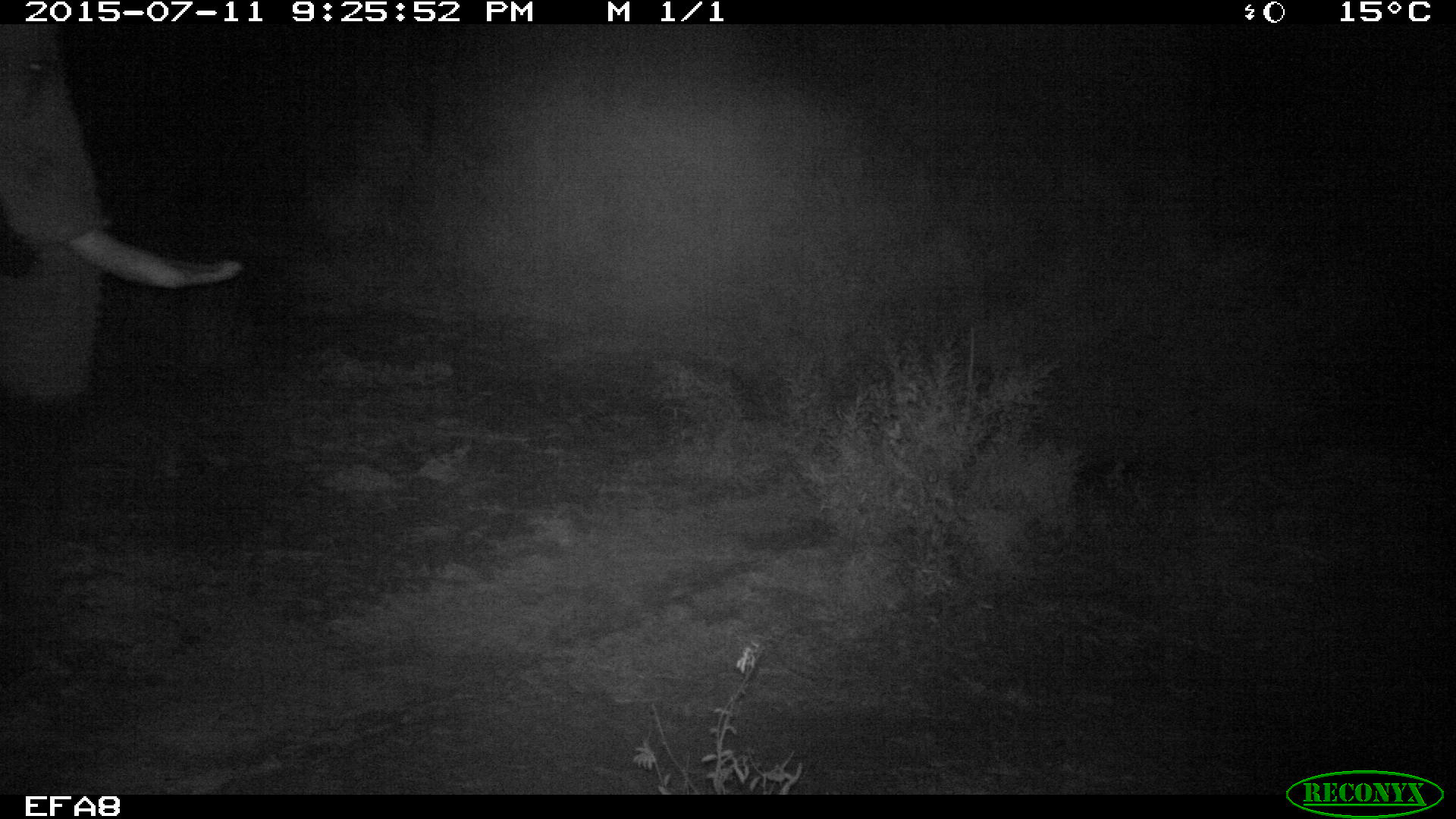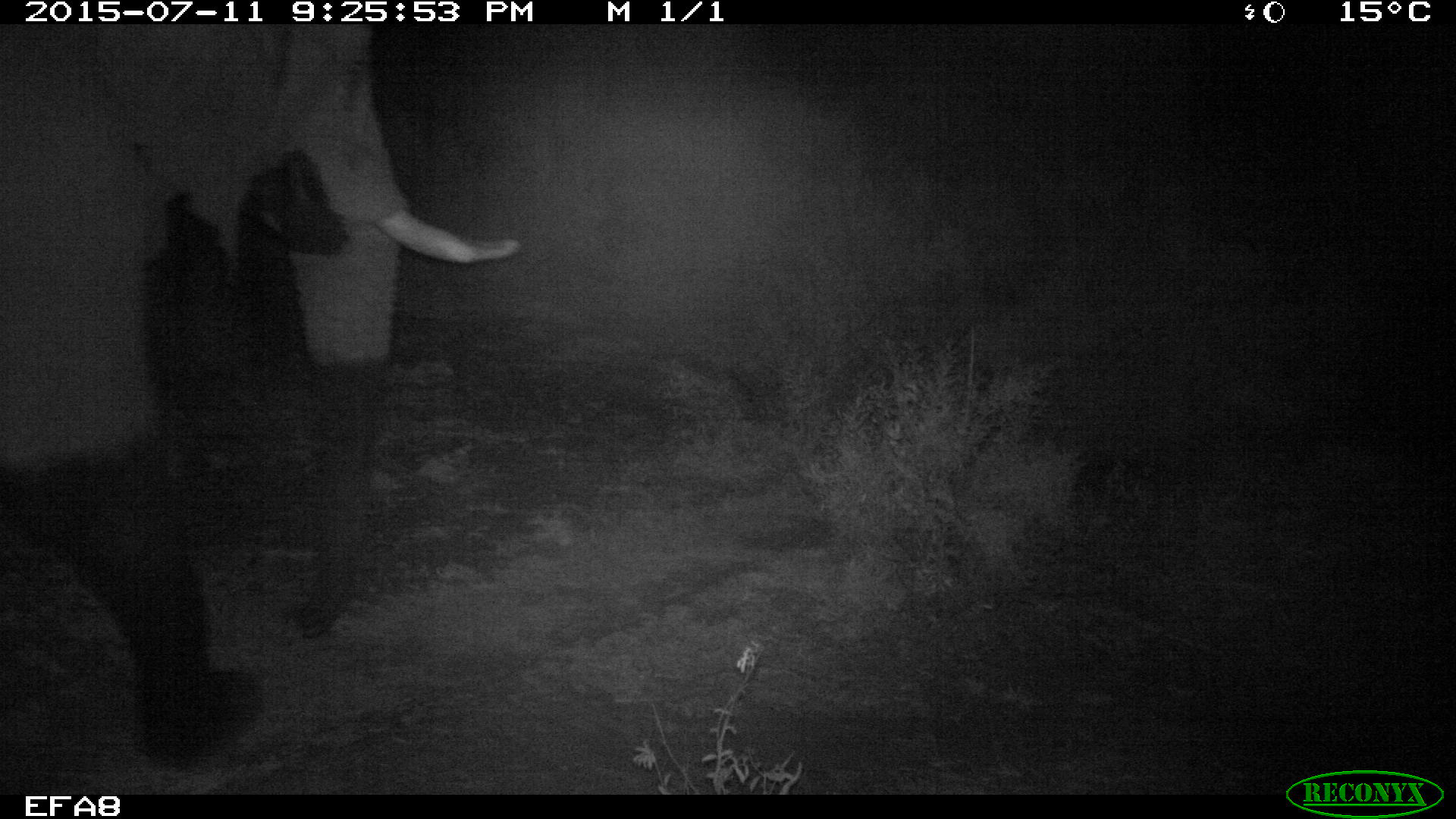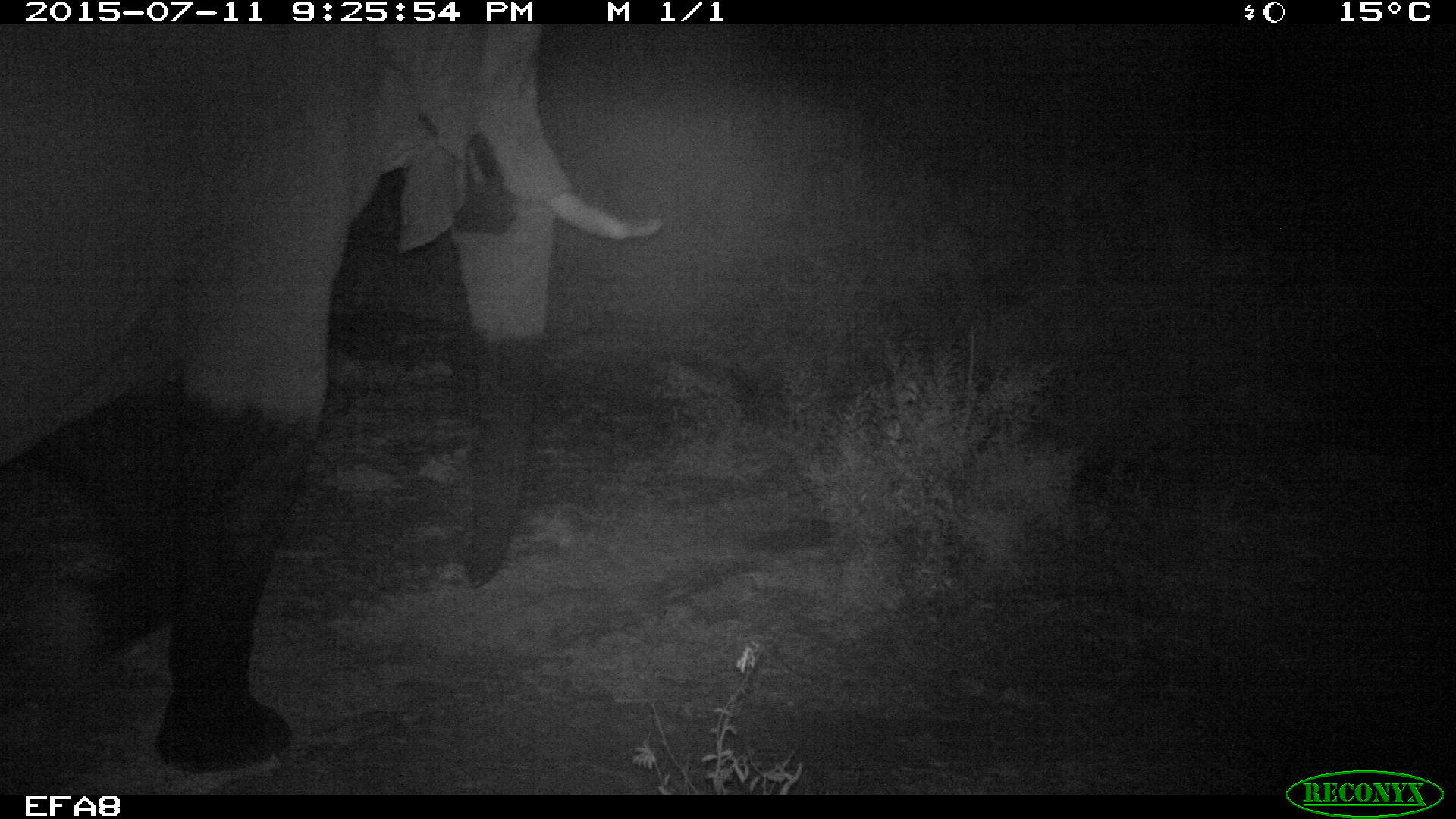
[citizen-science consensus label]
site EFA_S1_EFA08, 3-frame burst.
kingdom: Animalia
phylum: Chordata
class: Mammalia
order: Proboscidea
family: Elephantidae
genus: Loxodonta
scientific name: Loxodonta africana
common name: african bush elephant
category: elephant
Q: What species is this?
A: Elephant (african bush elephant) (Loxodonta africana).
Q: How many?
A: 1.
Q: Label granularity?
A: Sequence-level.